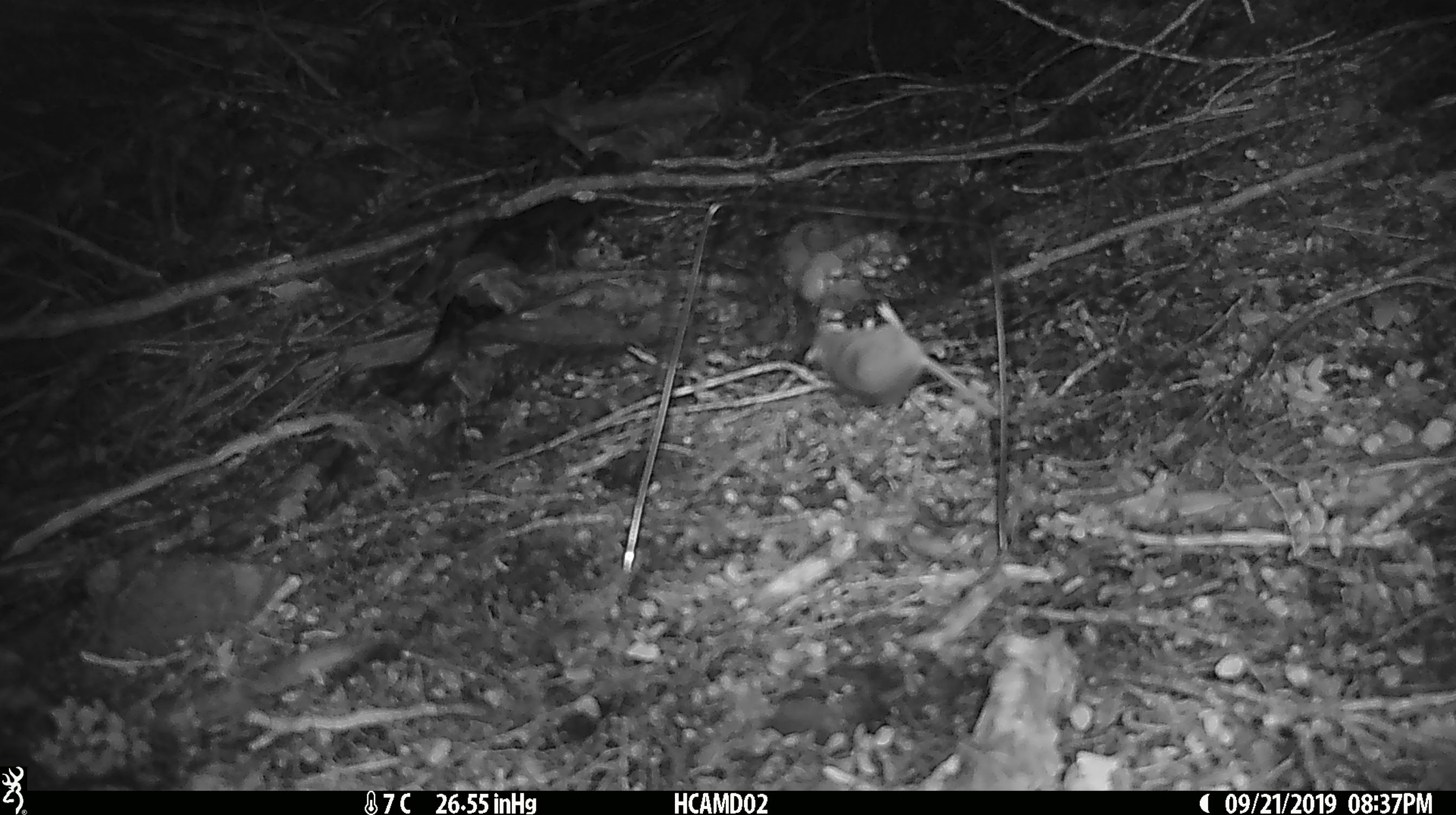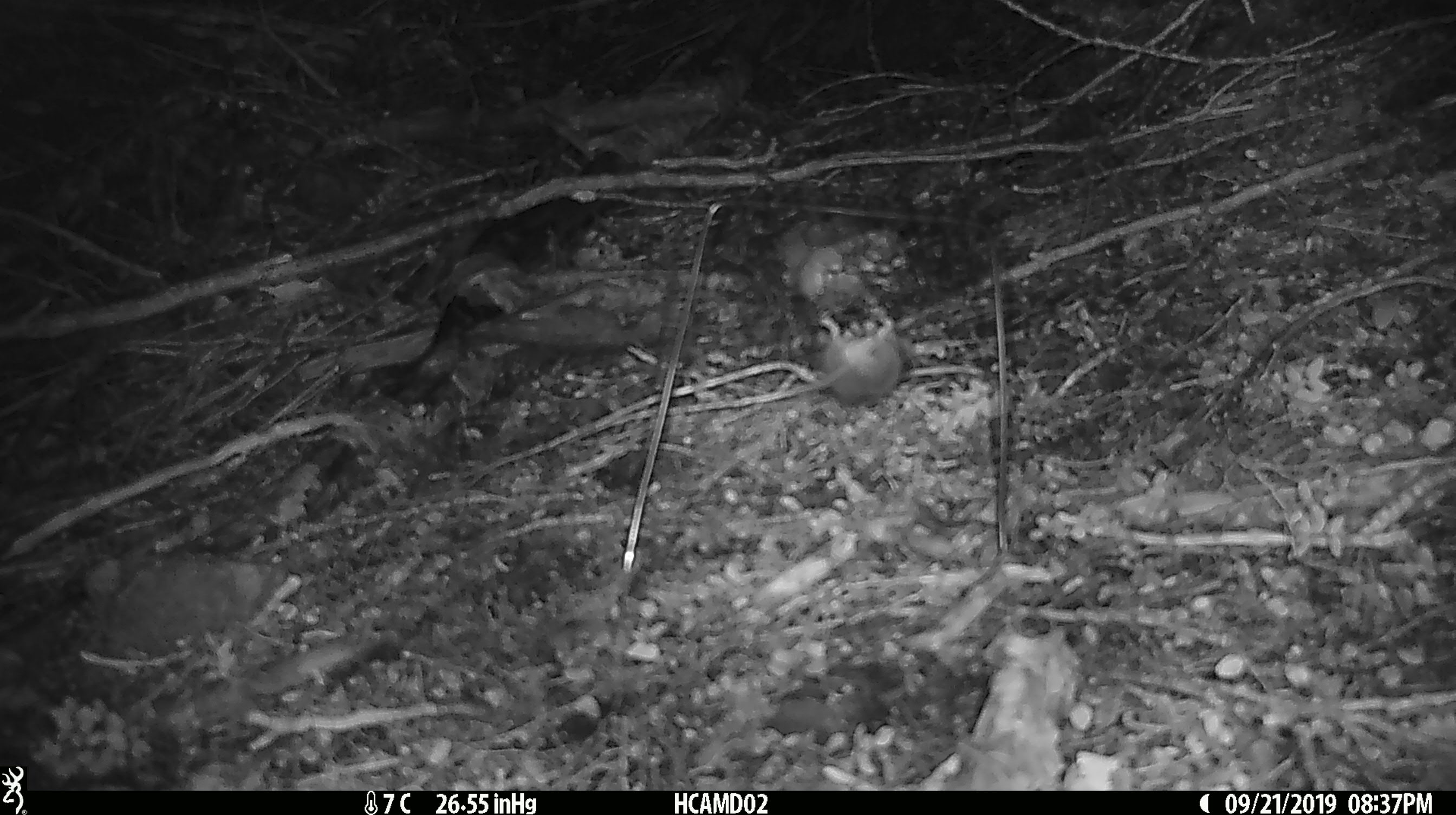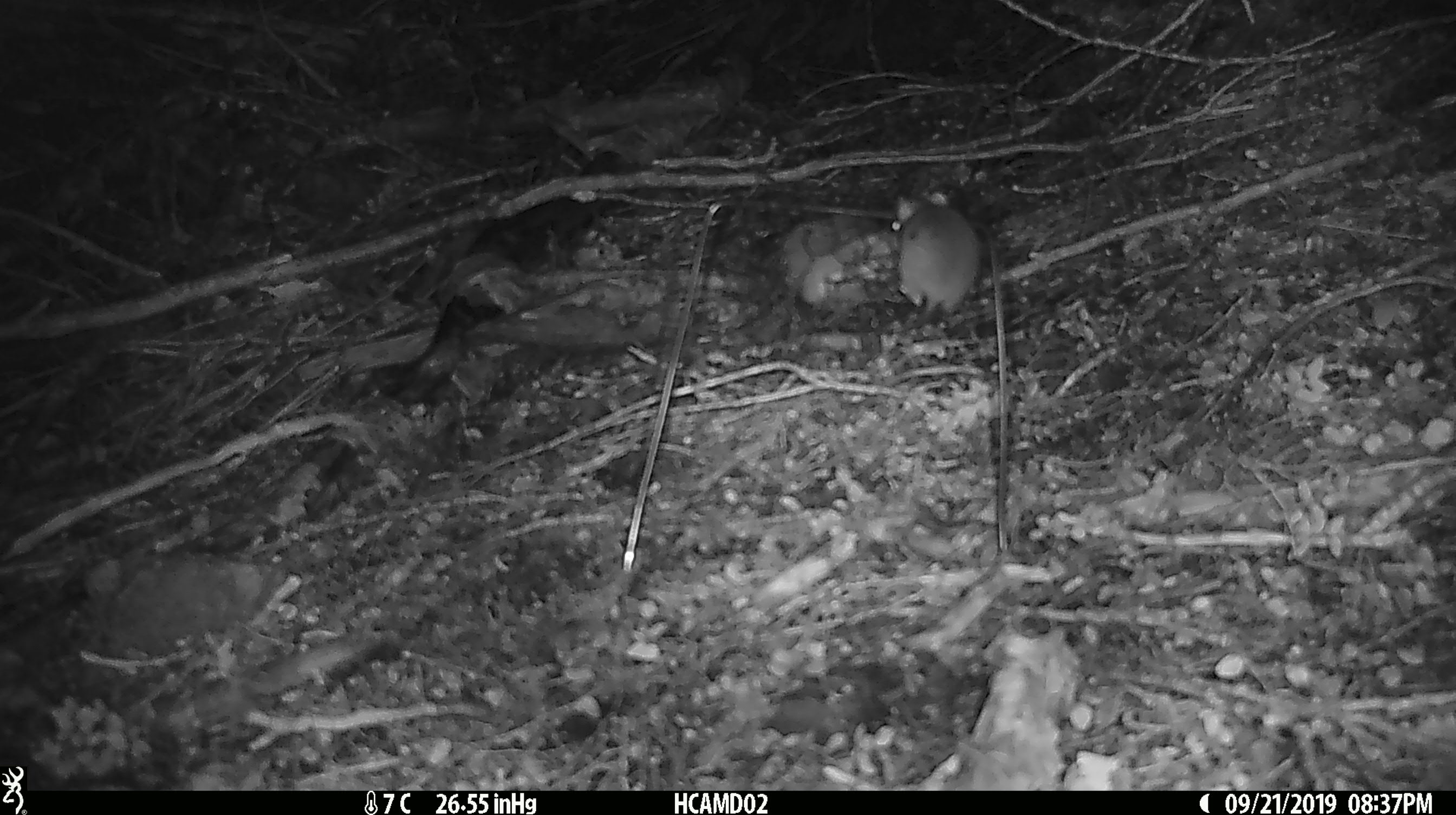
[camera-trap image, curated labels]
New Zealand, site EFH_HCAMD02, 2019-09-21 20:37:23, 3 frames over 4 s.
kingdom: Animalia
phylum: Chordata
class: Mammalia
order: Rodentia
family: Muridae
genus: Mus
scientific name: Mus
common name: mouse